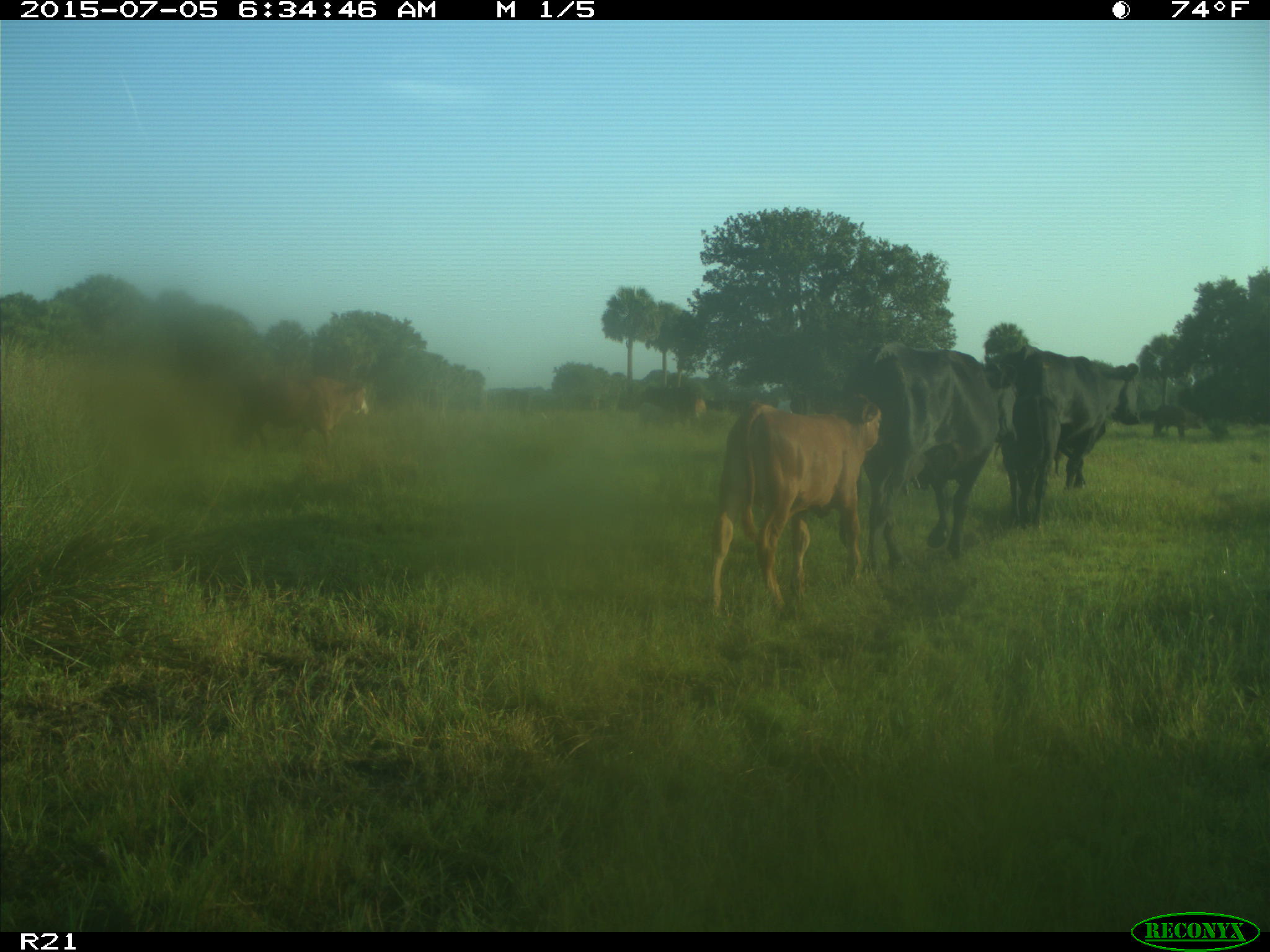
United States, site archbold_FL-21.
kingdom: Animalia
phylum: Chordata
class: Mammalia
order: Artiodactyla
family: Bovidae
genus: Bos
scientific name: Bos taurus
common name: domestic cow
Bos taurus (domestic cow).